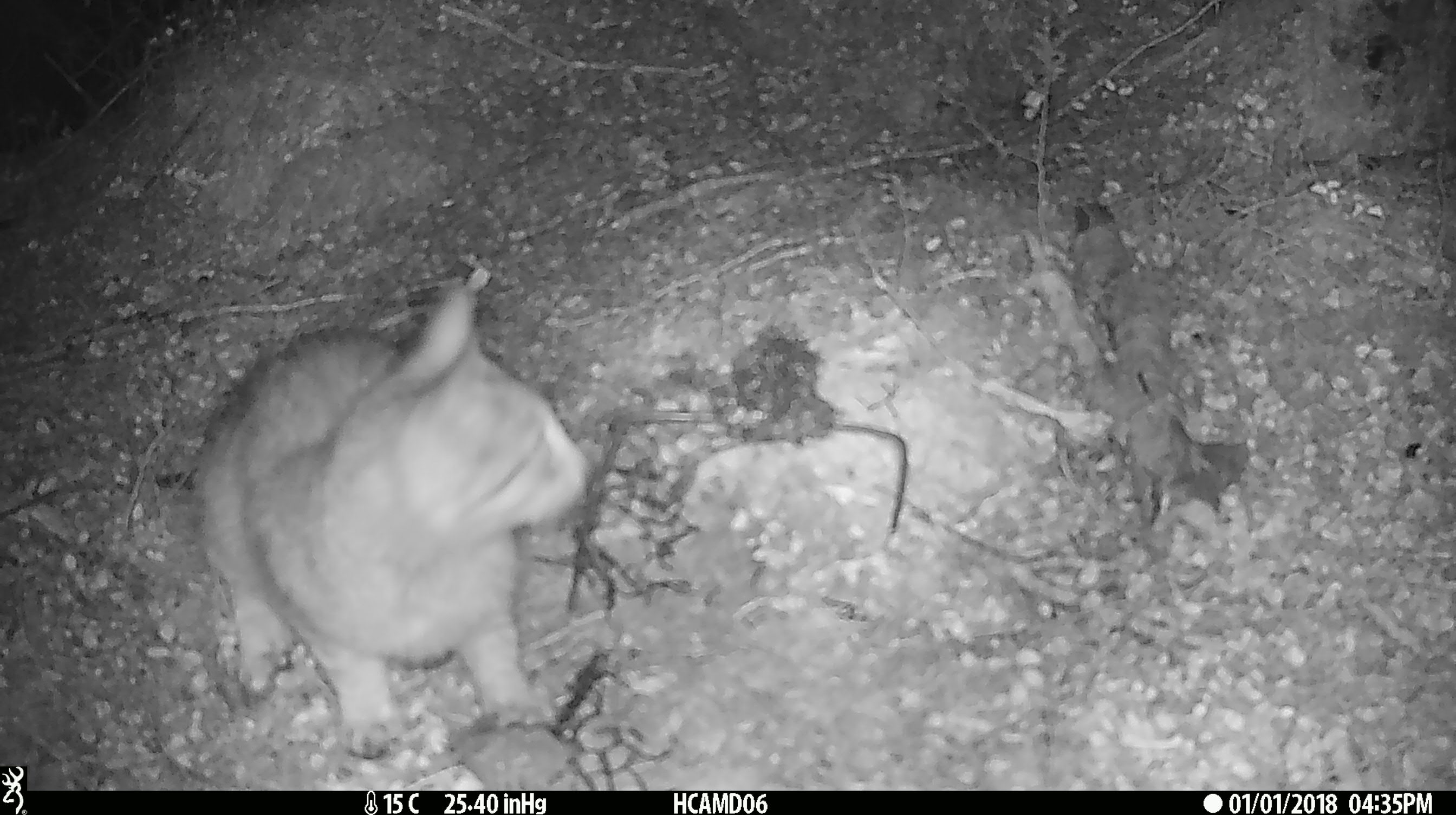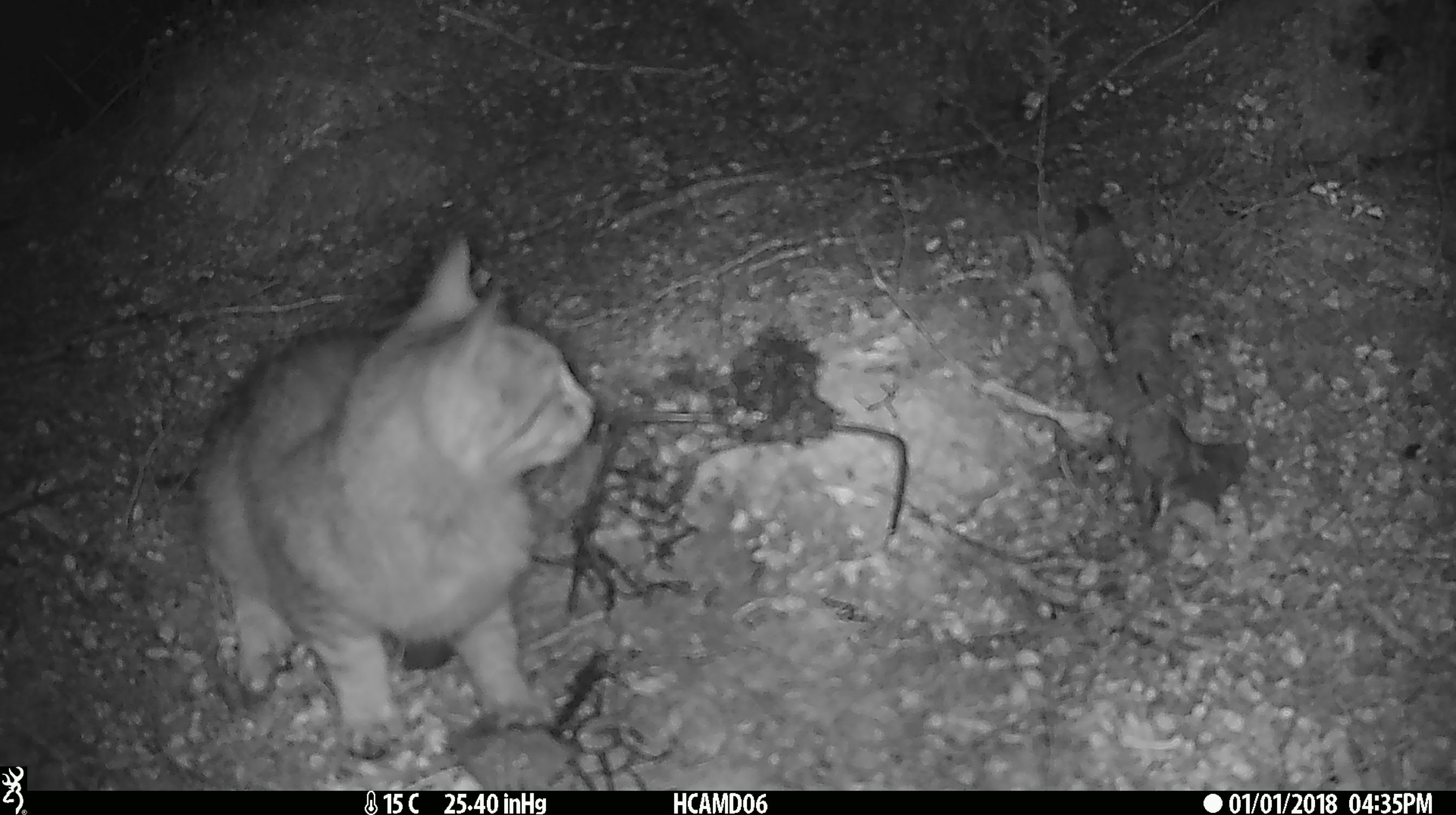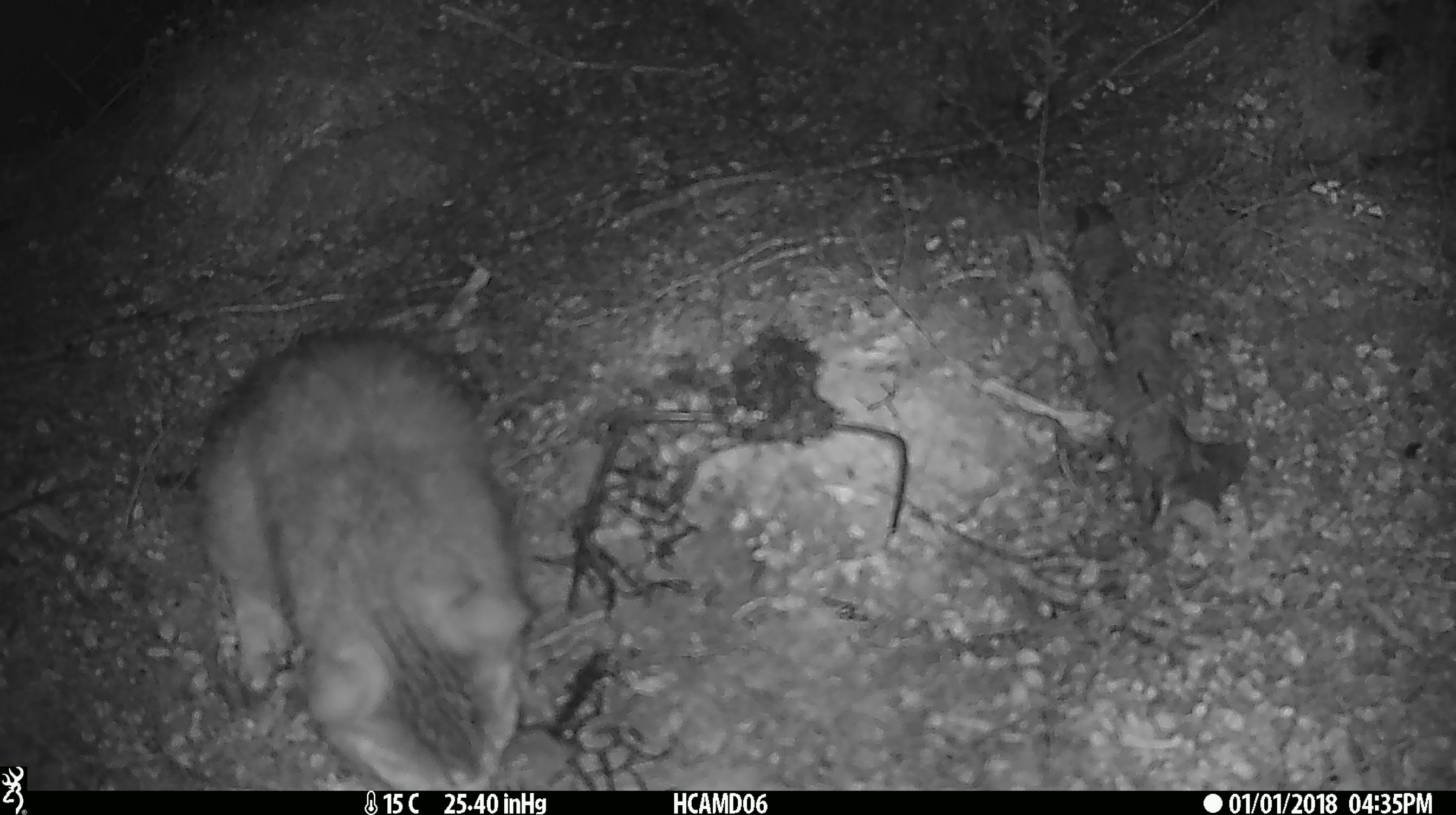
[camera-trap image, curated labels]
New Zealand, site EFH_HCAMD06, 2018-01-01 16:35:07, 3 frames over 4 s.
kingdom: Animalia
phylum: Chordata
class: Mammalia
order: Carnivora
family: Felidae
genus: Felis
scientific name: Felis catus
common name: domestic cat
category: cat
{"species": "cat (domestic cat) (Felis catus)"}